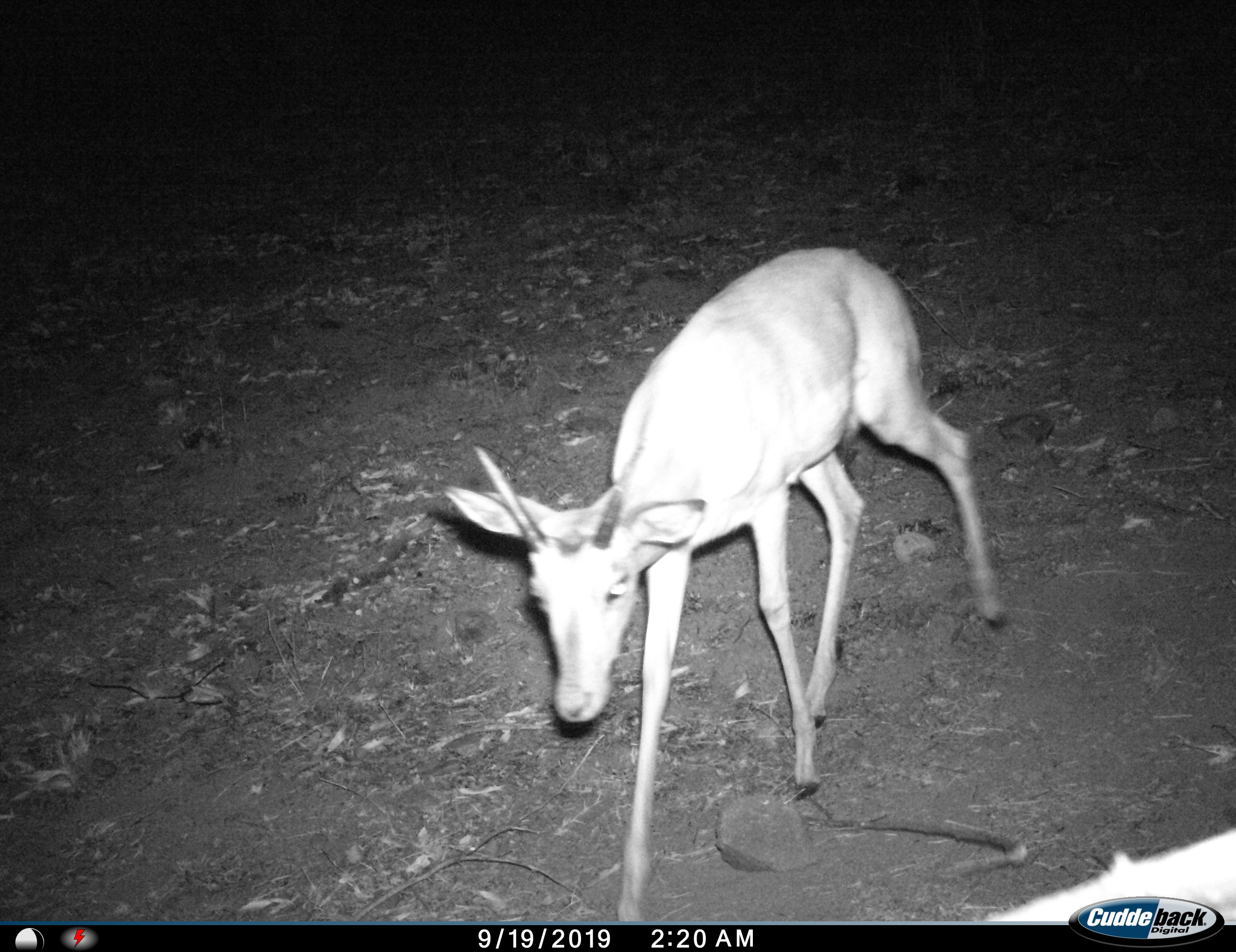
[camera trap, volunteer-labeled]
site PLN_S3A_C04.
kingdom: Animalia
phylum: Chordata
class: Mammalia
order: Artiodactyla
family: Bovidae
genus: Aepyceros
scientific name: Aepyceros melampus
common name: impala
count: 1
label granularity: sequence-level